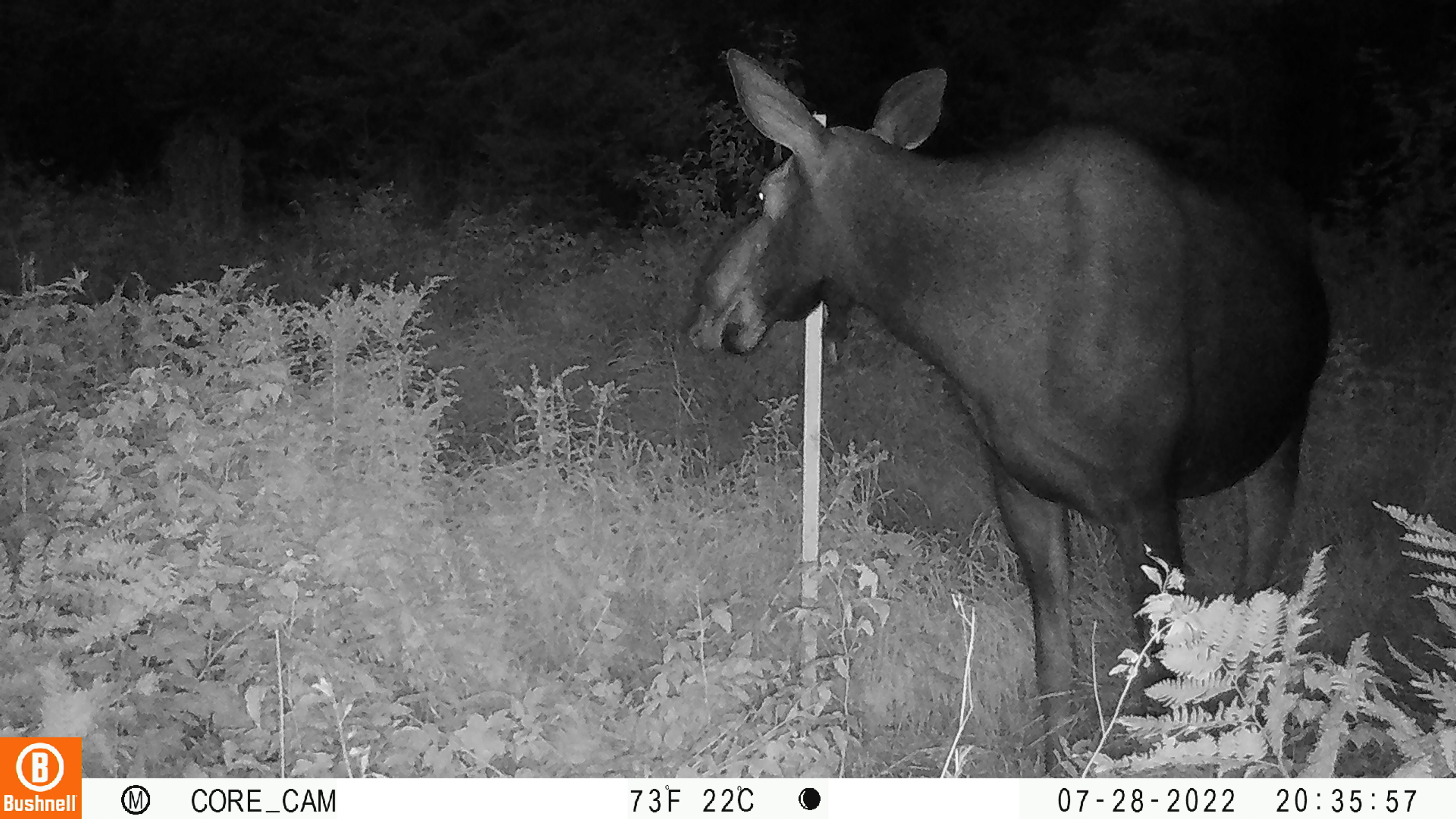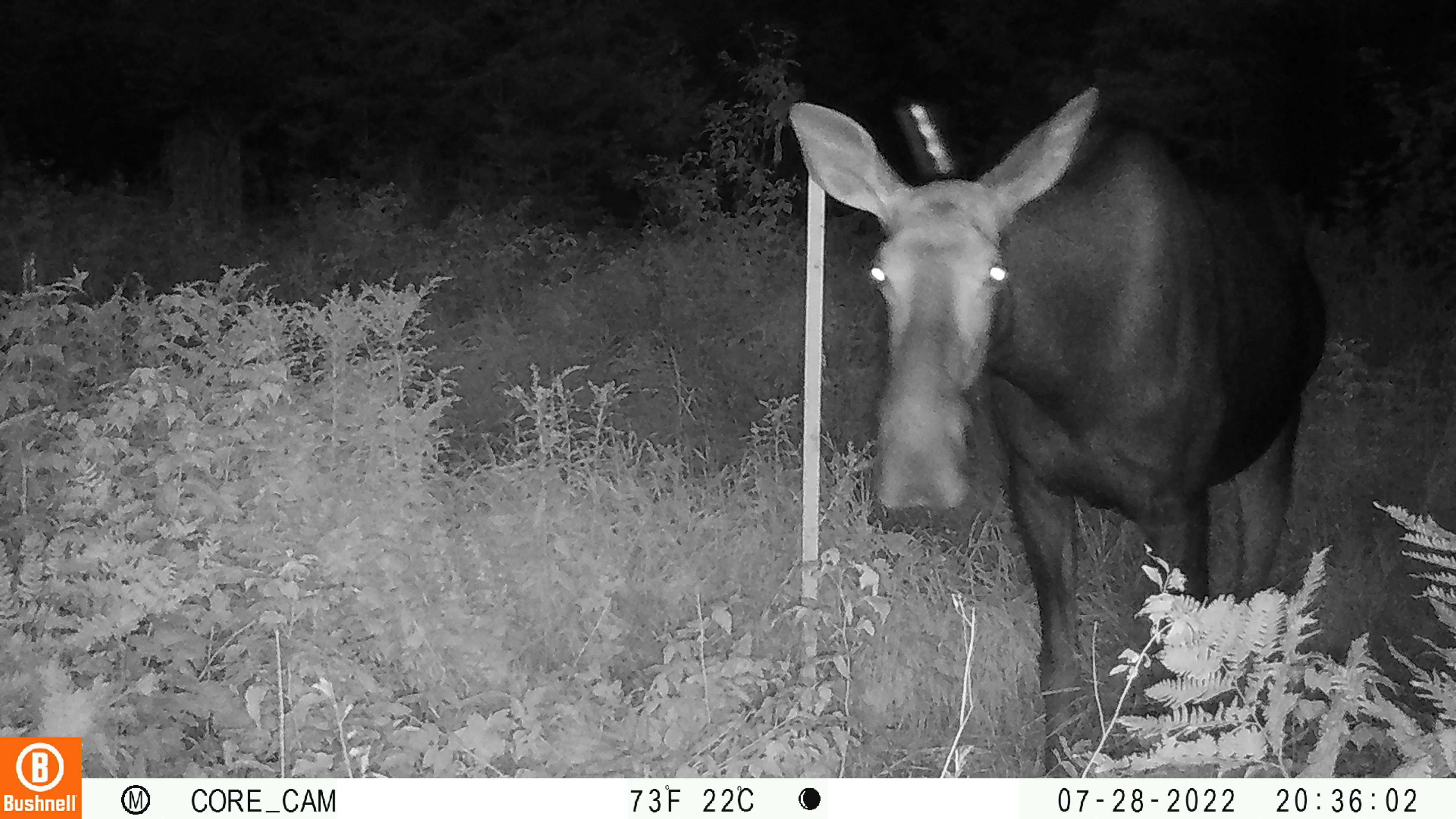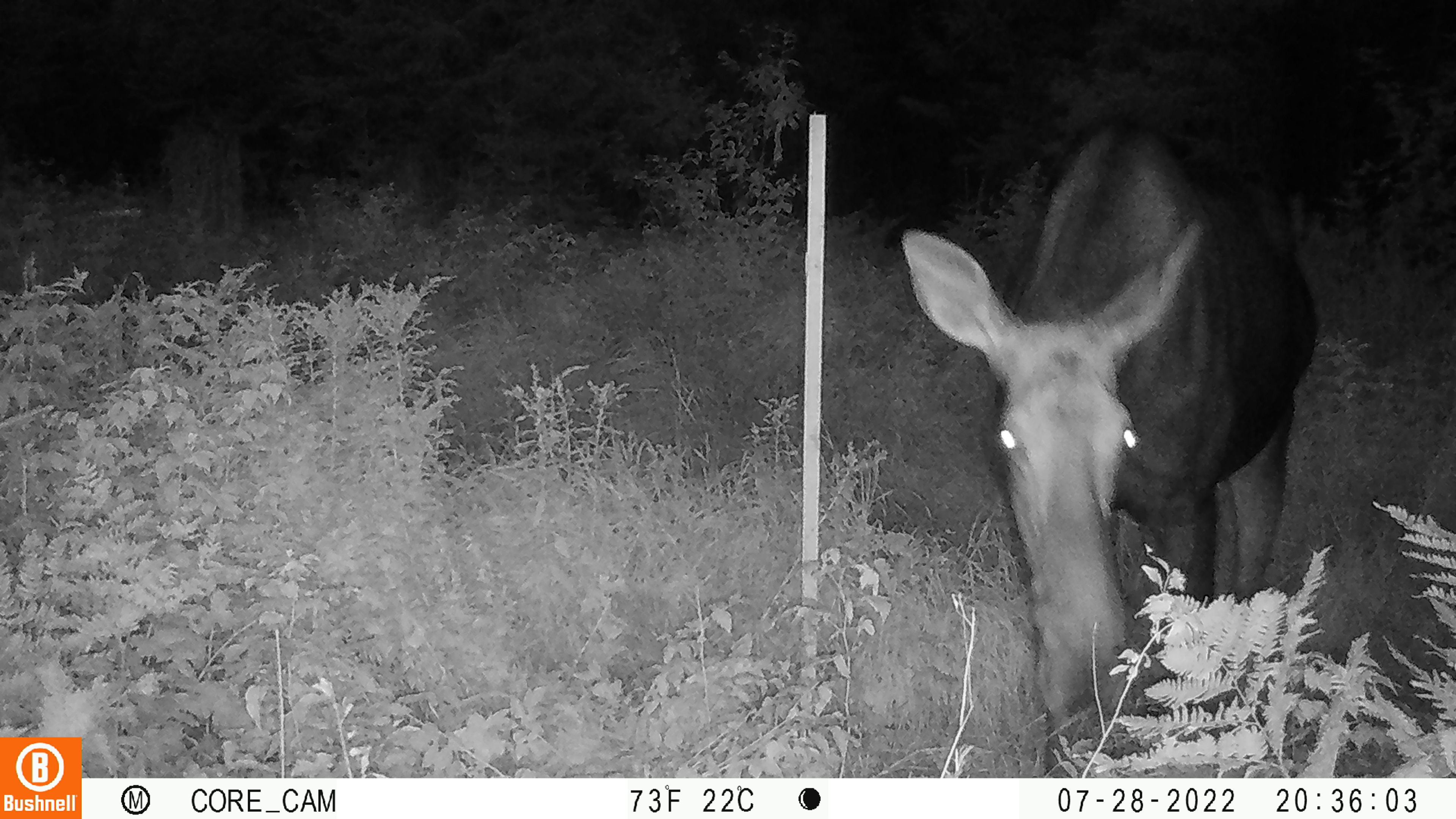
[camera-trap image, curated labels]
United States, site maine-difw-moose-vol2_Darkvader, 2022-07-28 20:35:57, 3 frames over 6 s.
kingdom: Animalia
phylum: Chordata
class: Mammalia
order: Artiodactyla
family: Cervidae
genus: Alces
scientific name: Alces alces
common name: moose